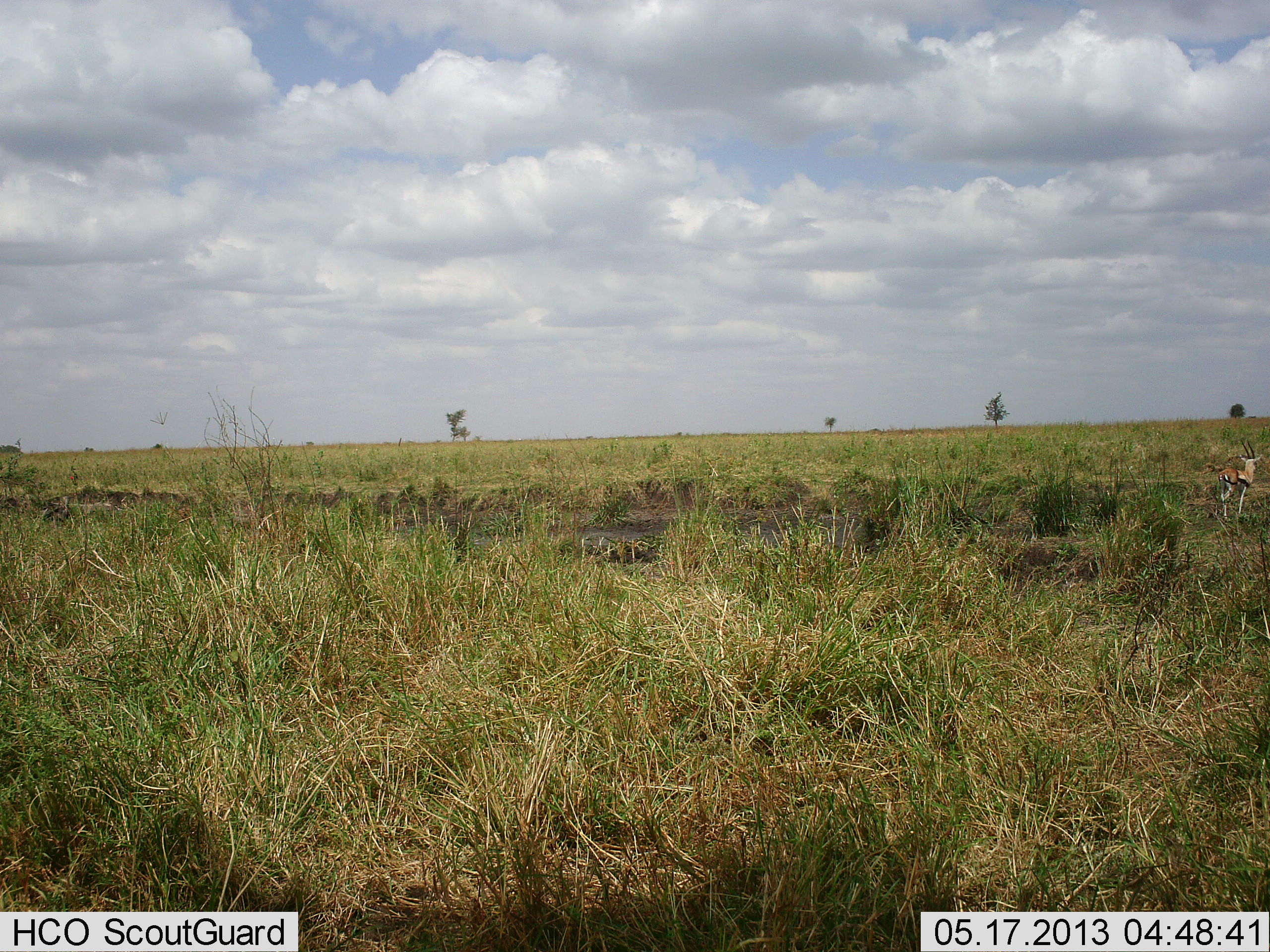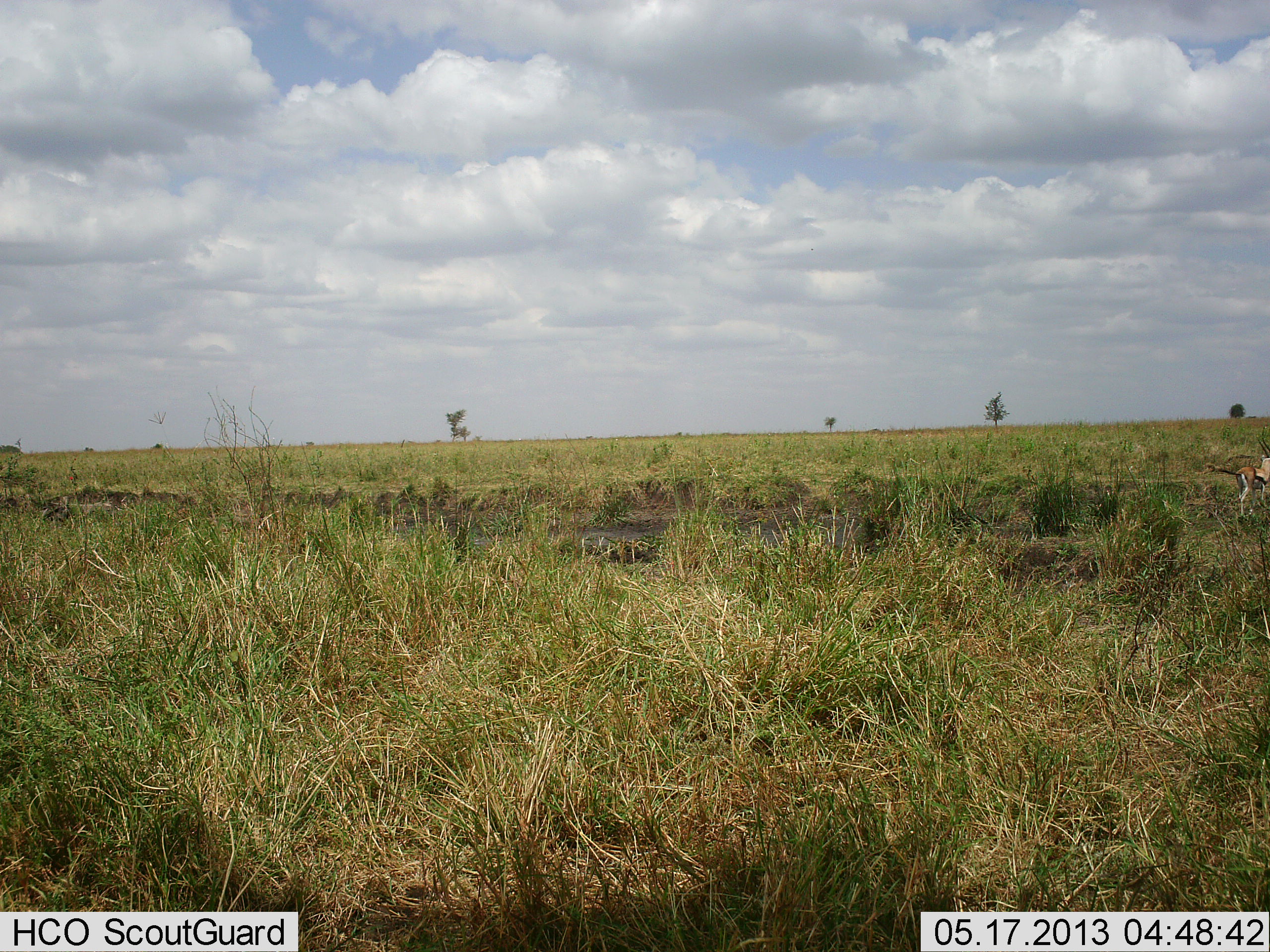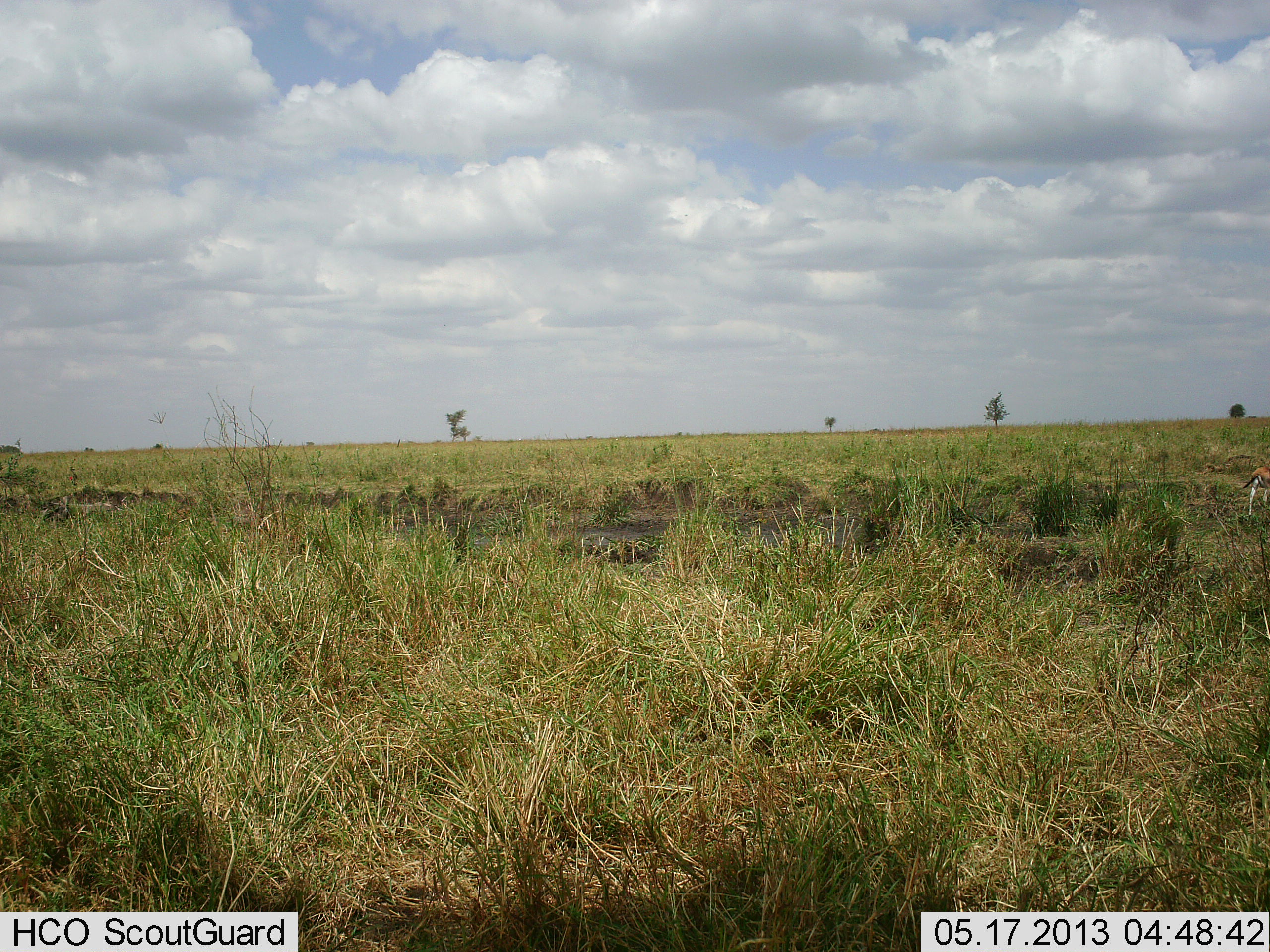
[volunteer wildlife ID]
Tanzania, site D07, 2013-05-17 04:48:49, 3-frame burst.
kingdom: Animalia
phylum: Chordata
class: Mammalia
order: Artiodactyla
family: Bovidae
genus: Eudorcas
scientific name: Eudorcas thomsonii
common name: thomson's gazelle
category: gazellethomsons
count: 1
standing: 15%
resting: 0%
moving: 85%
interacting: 0%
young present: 0%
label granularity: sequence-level